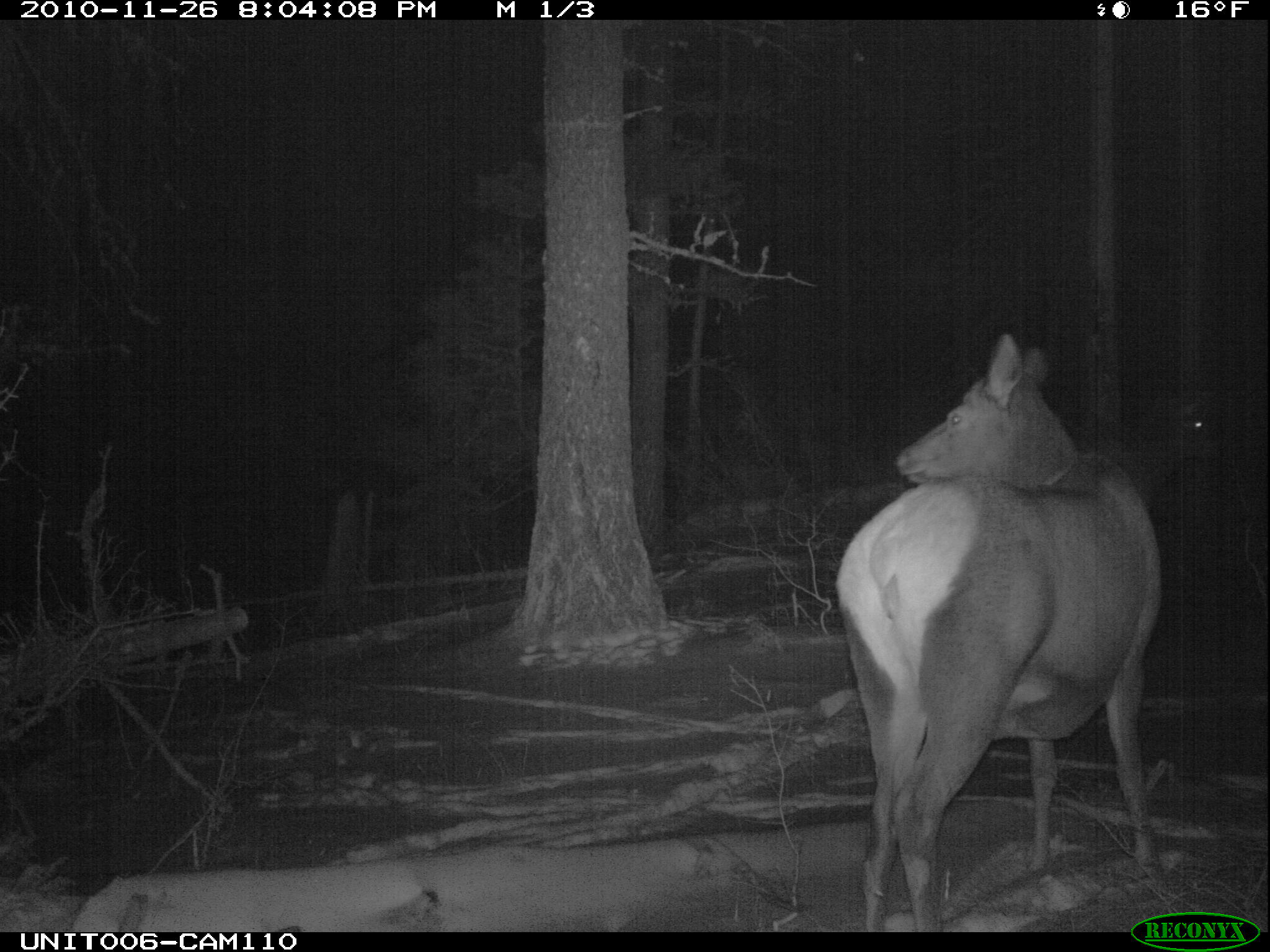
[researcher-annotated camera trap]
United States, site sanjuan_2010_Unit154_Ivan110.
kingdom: Animalia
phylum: Chordata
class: Mammalia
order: Artiodactyla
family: Cervidae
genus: Cervus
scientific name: Cervus elaphus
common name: red deer